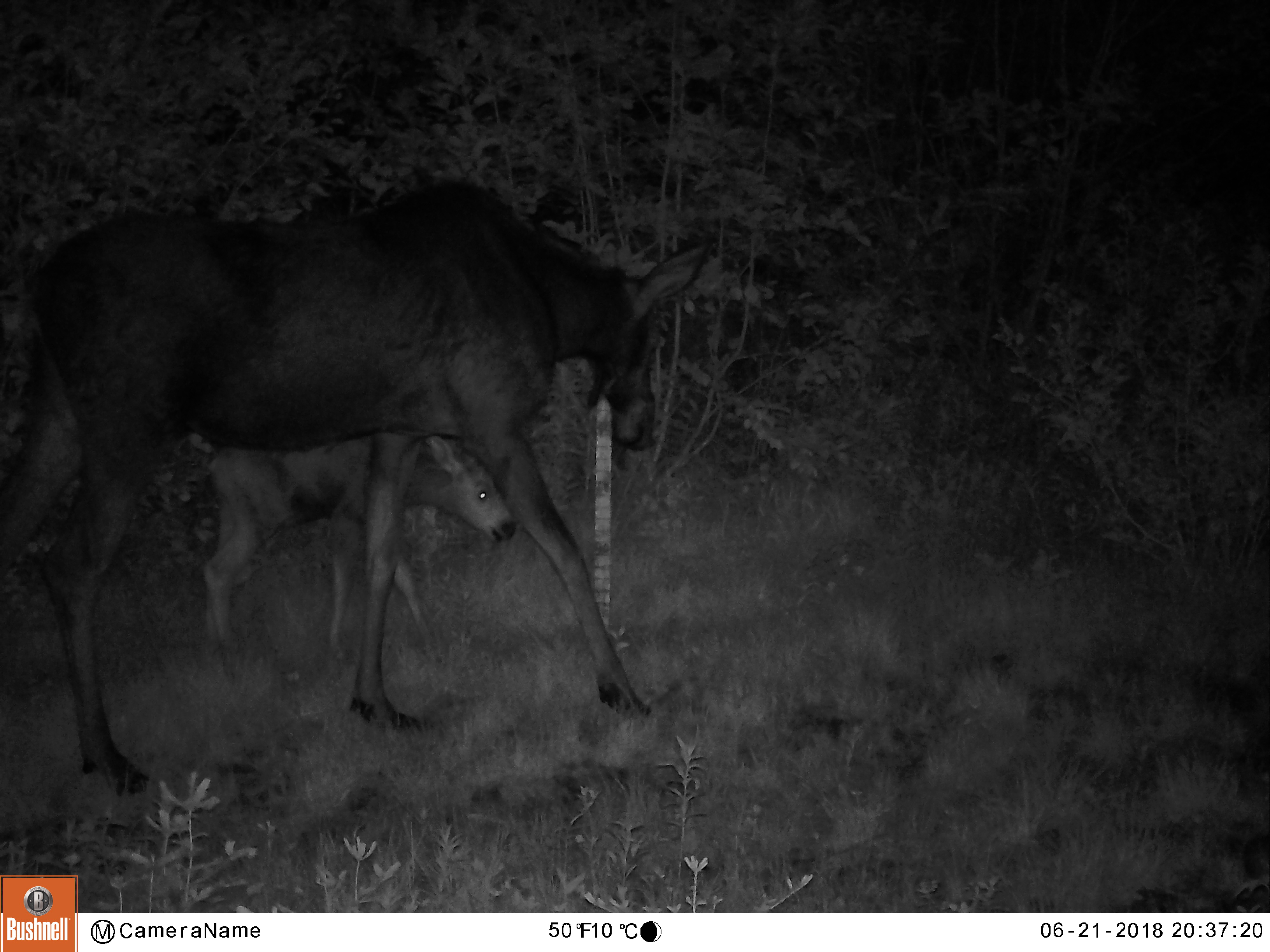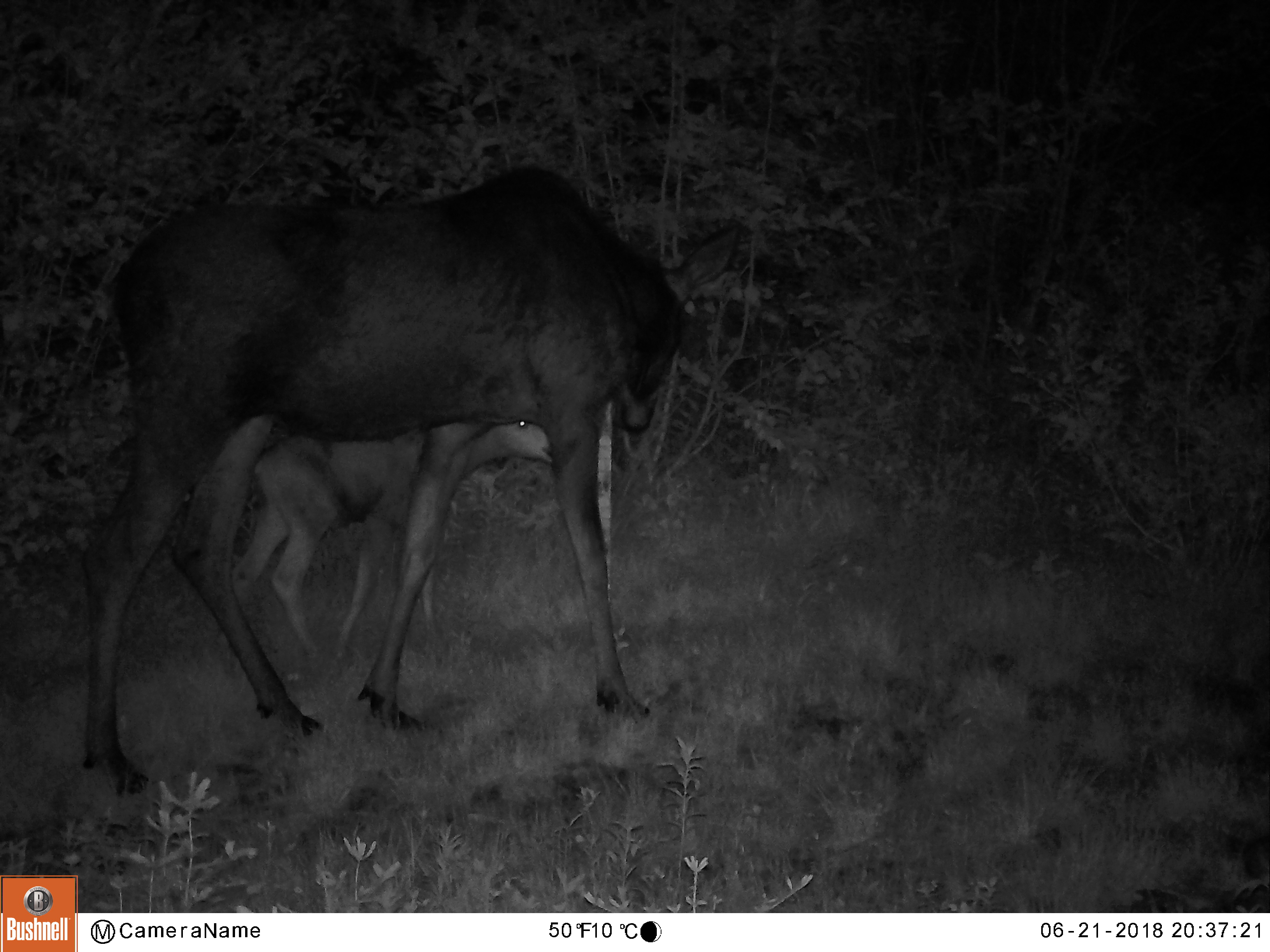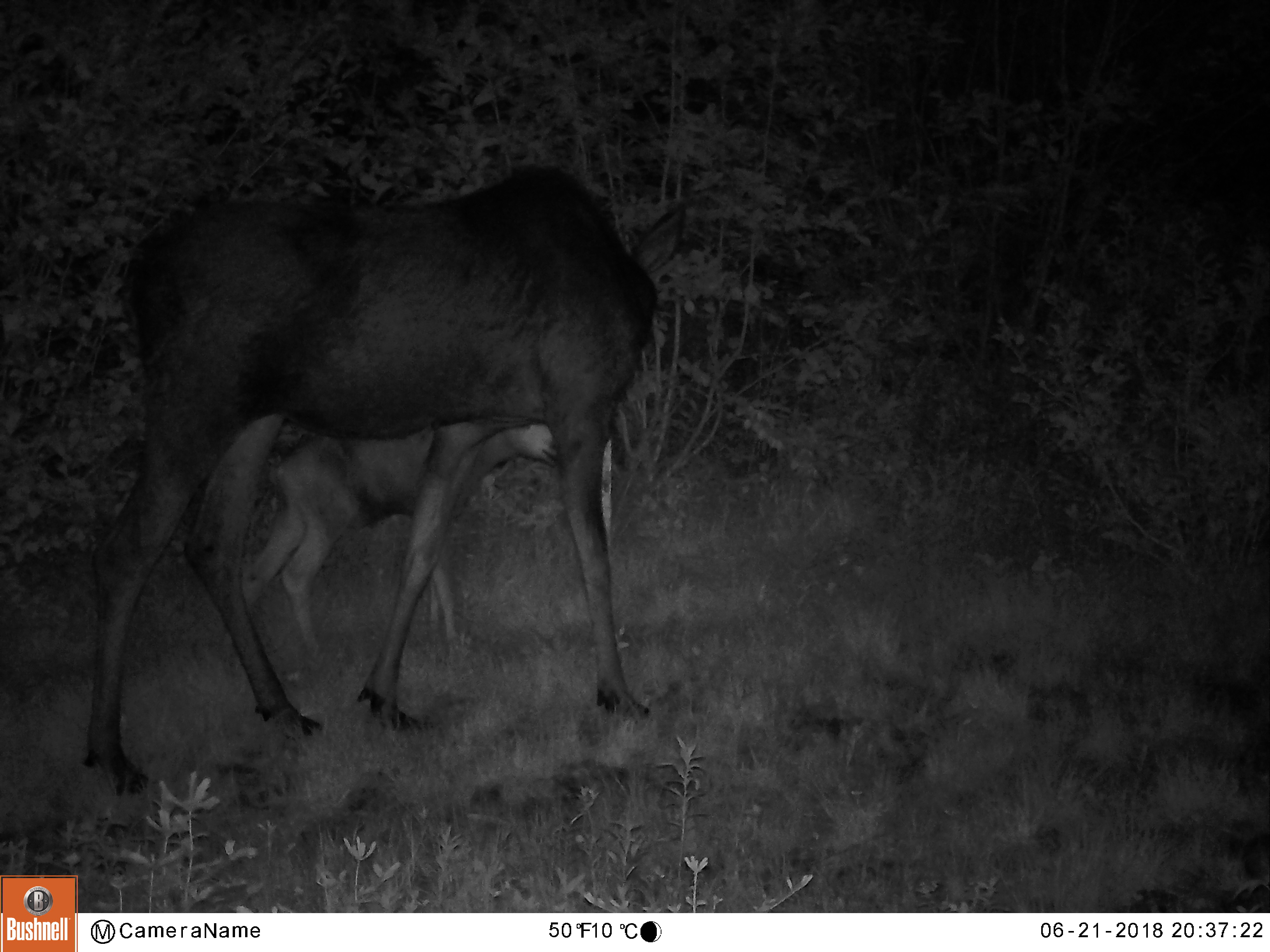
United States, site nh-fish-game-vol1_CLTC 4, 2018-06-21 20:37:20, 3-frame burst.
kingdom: Animalia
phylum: Chordata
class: Mammalia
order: Artiodactyla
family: Cervidae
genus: Alces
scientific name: Alces alces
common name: moose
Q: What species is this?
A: Moose (Alces alces).